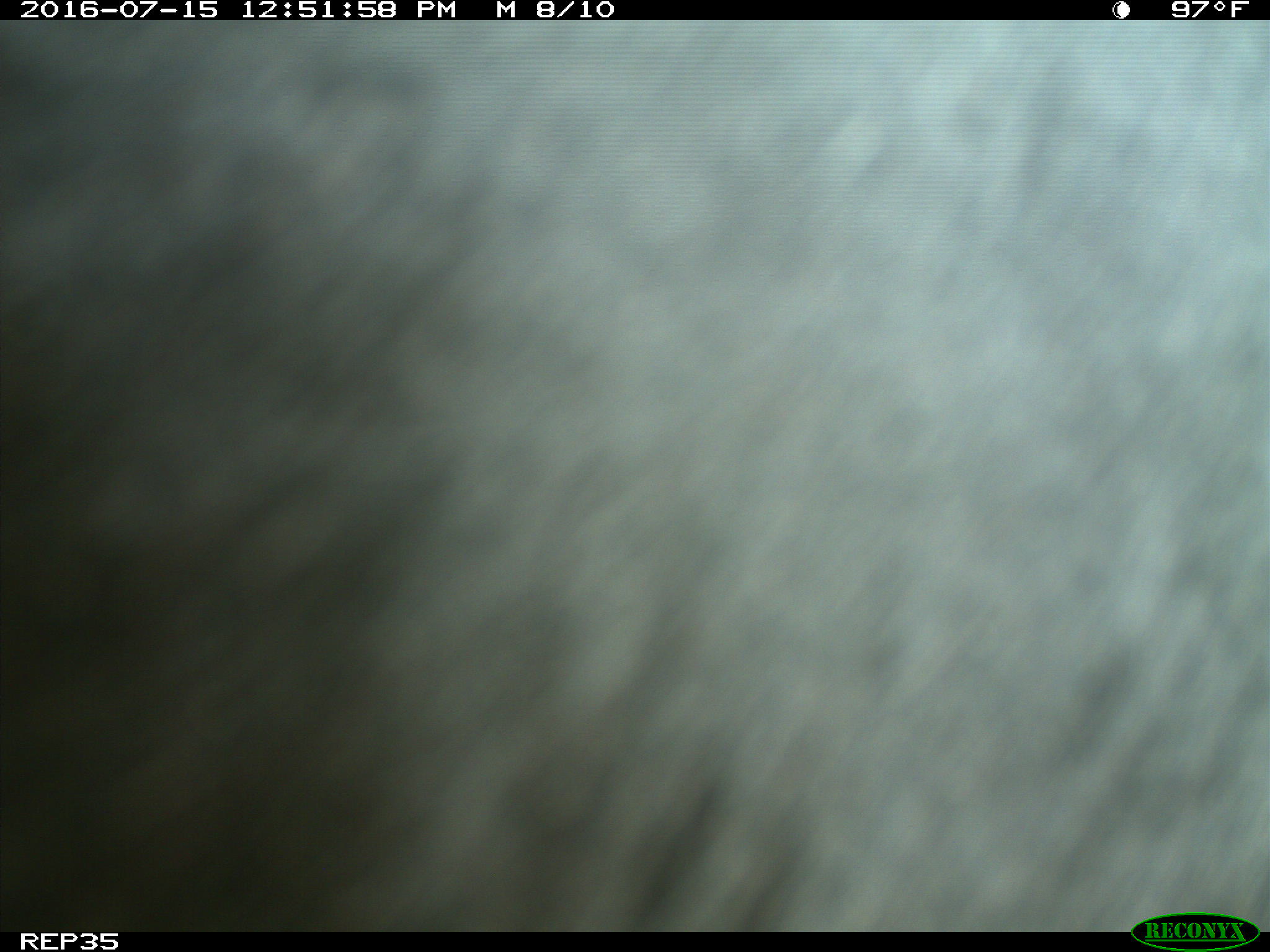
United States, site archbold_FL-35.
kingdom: Animalia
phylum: Chordata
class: Mammalia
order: Artiodactyla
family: Bovidae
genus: Bos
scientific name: Bos taurus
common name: domestic cow